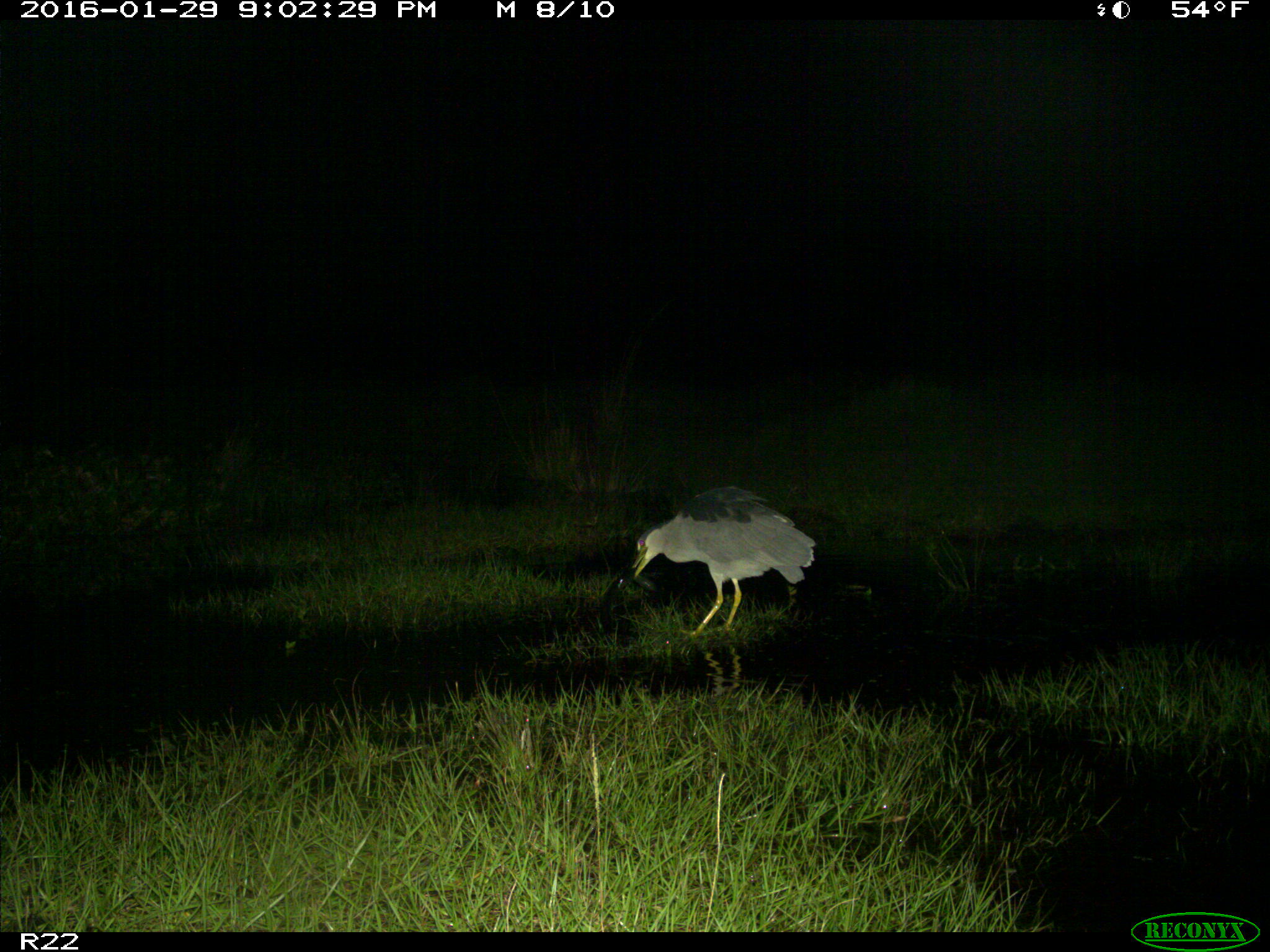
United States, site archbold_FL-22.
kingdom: Animalia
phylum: Chordata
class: Aves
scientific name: Aves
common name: birds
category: unidentified bird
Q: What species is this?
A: Unidentified bird (birds) (Aves).